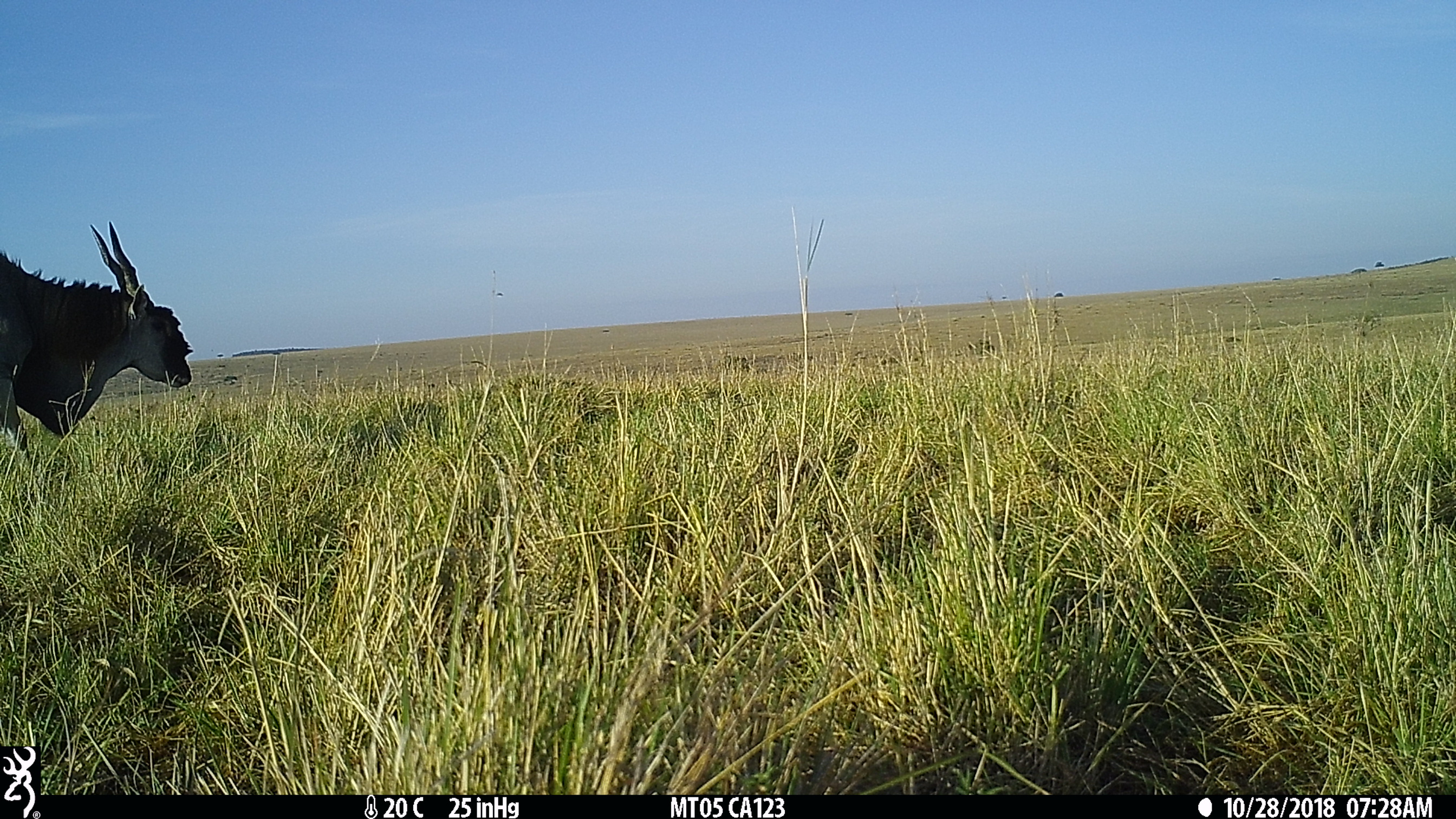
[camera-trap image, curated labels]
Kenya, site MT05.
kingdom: Animalia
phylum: Chordata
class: Mammalia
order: Artiodactyla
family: Bovidae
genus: Tragelaphus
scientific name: Tragelaphus oryx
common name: eland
Eland (Tragelaphus oryx).